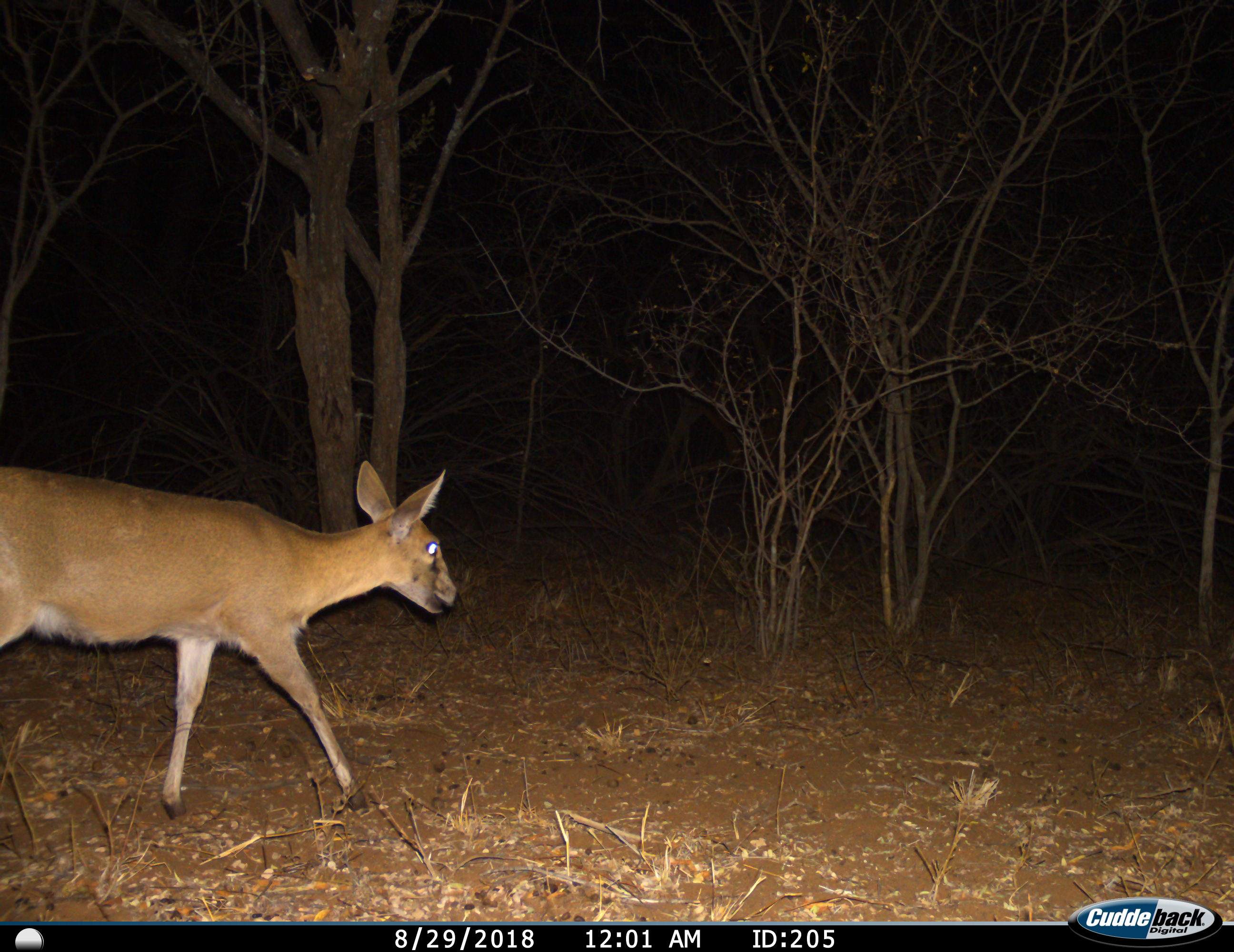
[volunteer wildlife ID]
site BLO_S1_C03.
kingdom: Animalia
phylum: Chordata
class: Mammalia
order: Artiodactyla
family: Bovidae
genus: Sylvicapra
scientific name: Sylvicapra grimmia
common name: common duiker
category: duikercommongrey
Duikercommongrey (common duiker) (Sylvicapra grimmia), count 1. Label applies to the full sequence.